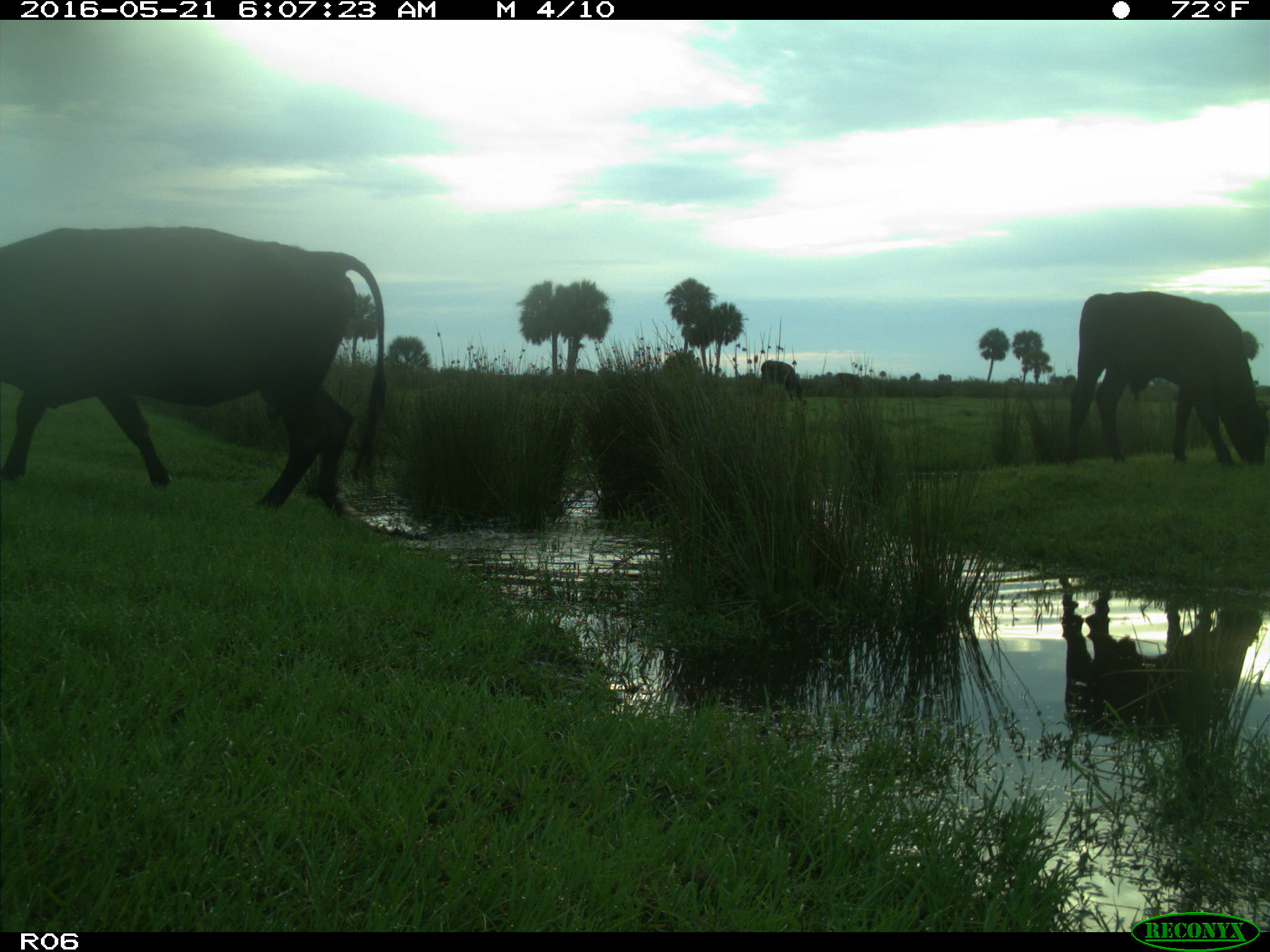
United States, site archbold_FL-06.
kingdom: Animalia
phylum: Chordata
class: Mammalia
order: Artiodactyla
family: Bovidae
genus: Bos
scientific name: Bos taurus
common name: domestic cow